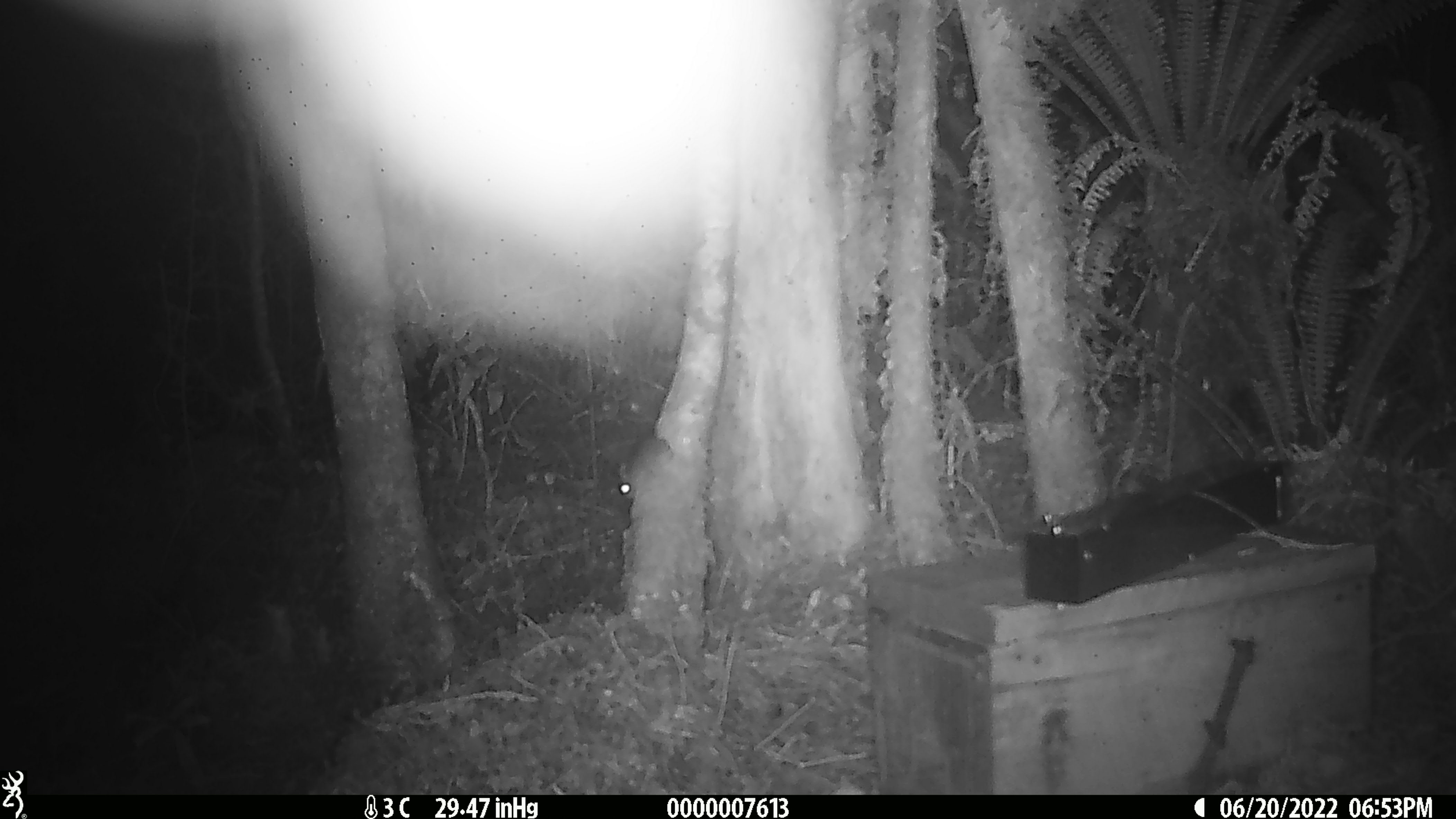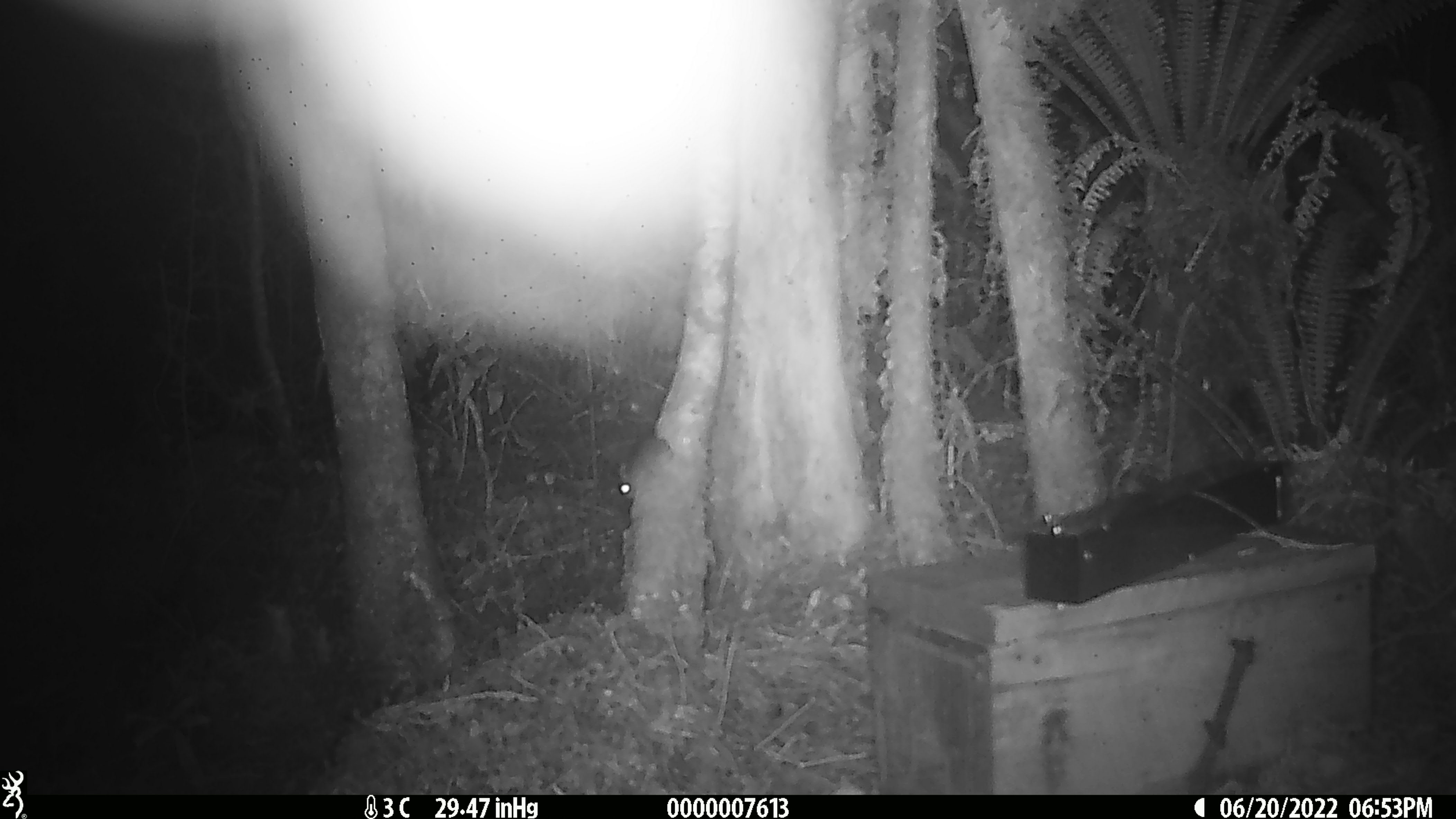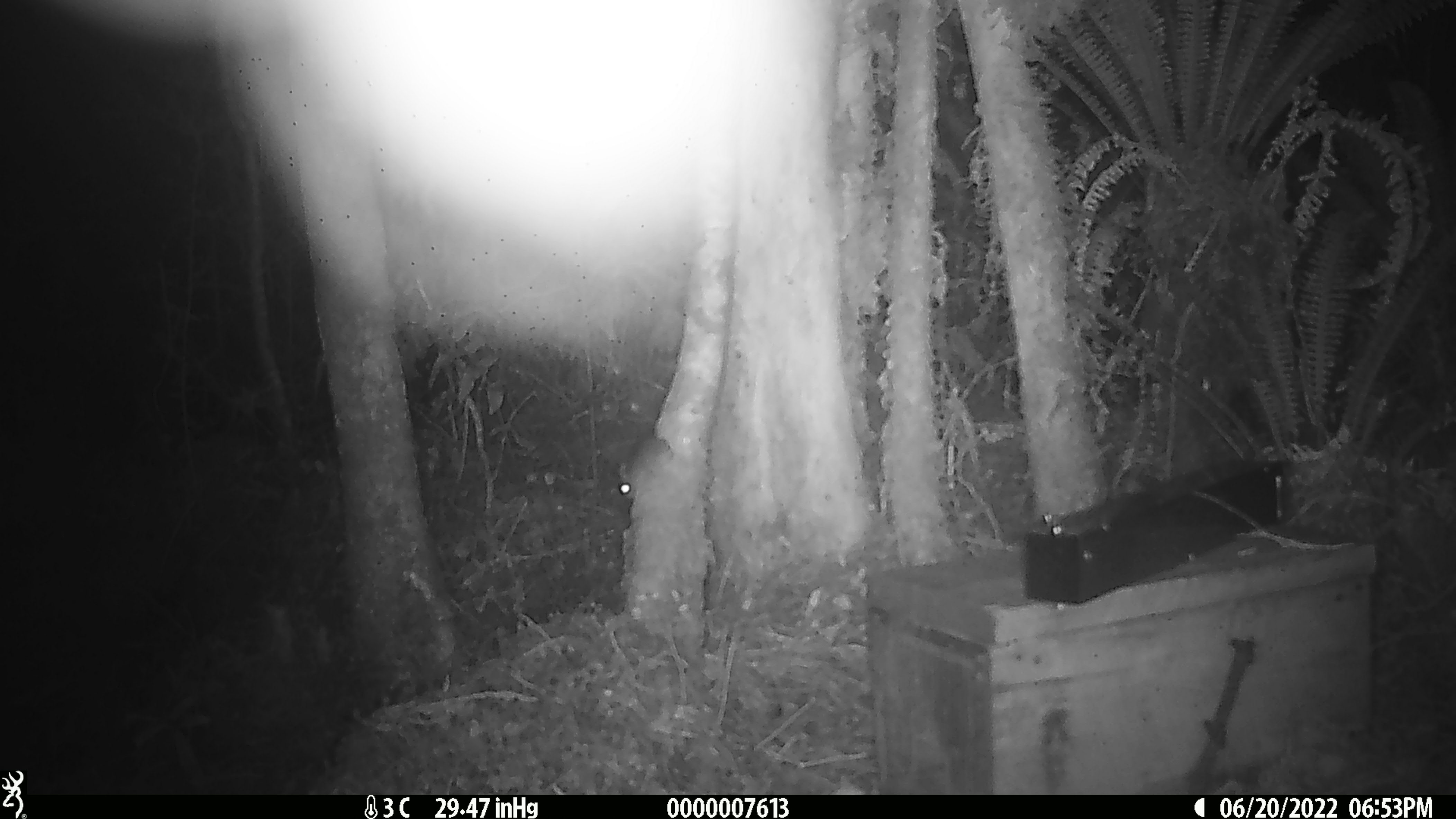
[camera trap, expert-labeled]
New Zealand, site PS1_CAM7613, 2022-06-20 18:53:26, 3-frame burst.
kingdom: Animalia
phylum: Chordata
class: Mammalia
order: Rodentia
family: Muridae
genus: Mus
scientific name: Mus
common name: mouse